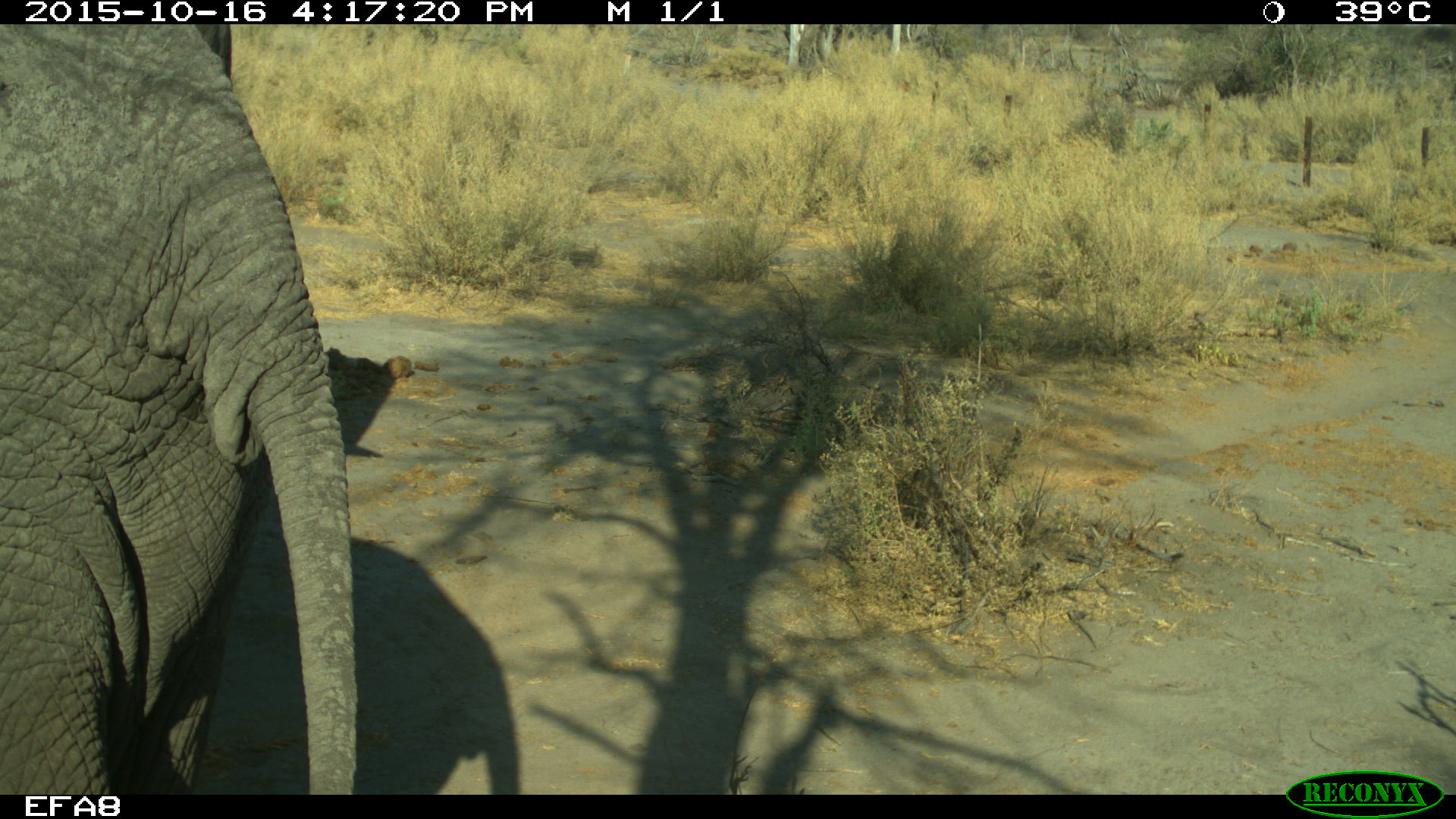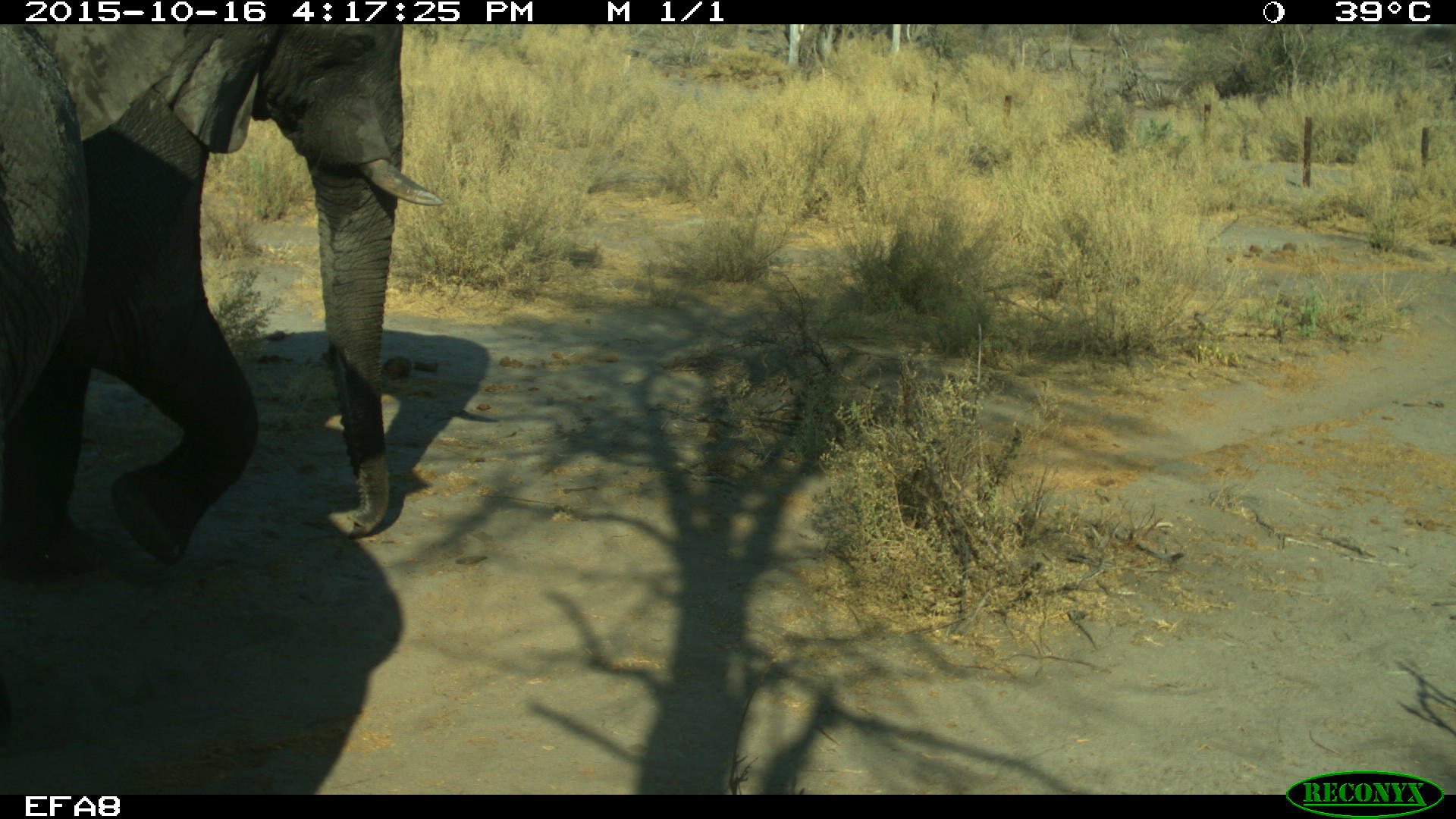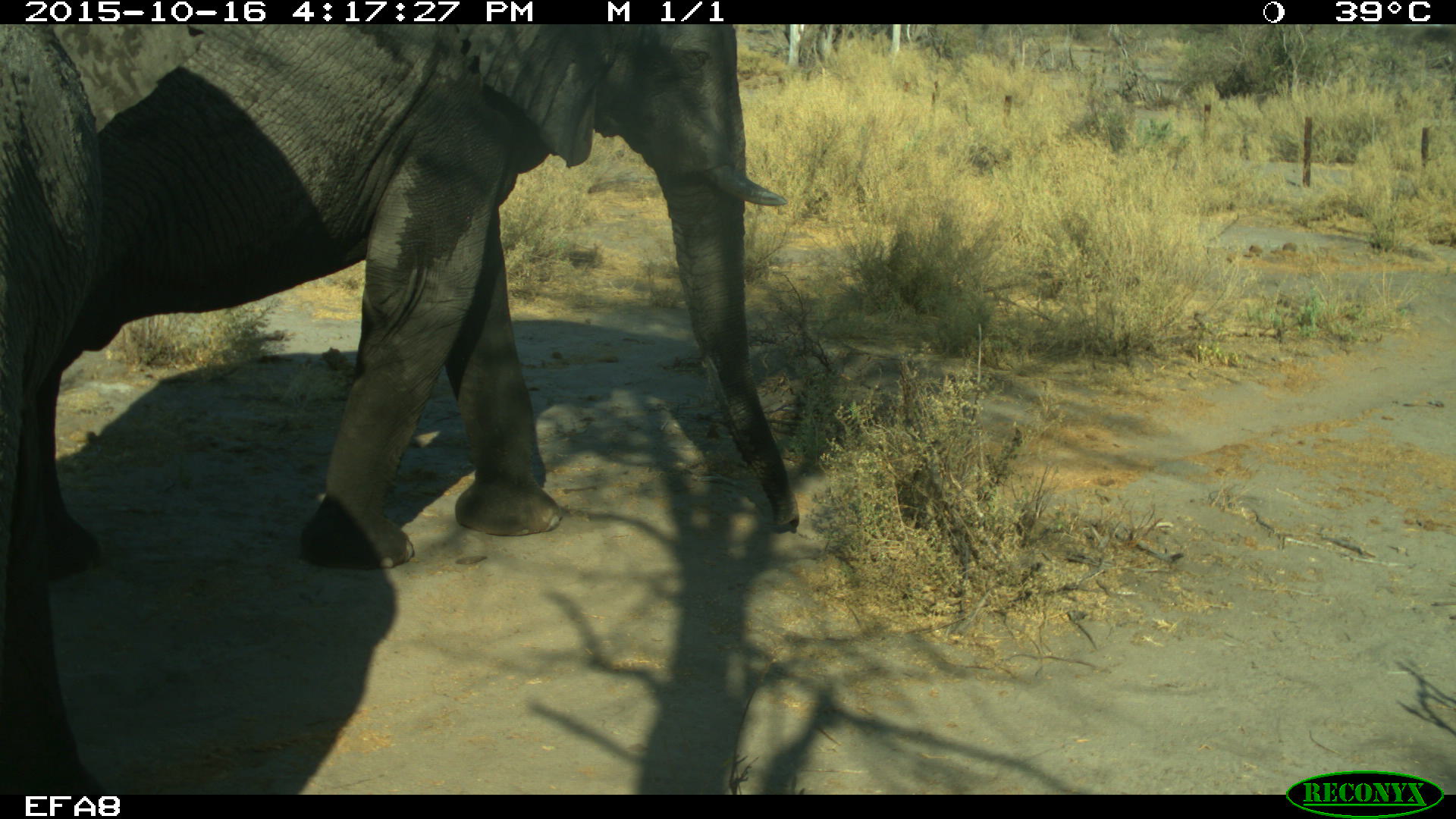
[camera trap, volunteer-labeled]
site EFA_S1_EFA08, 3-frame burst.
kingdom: Animalia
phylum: Chordata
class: Mammalia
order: Proboscidea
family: Elephantidae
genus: Loxodonta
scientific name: Loxodonta africana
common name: african bush elephant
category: elephant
Elephant (african bush elephant) (Loxodonta africana), count 1. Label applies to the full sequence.